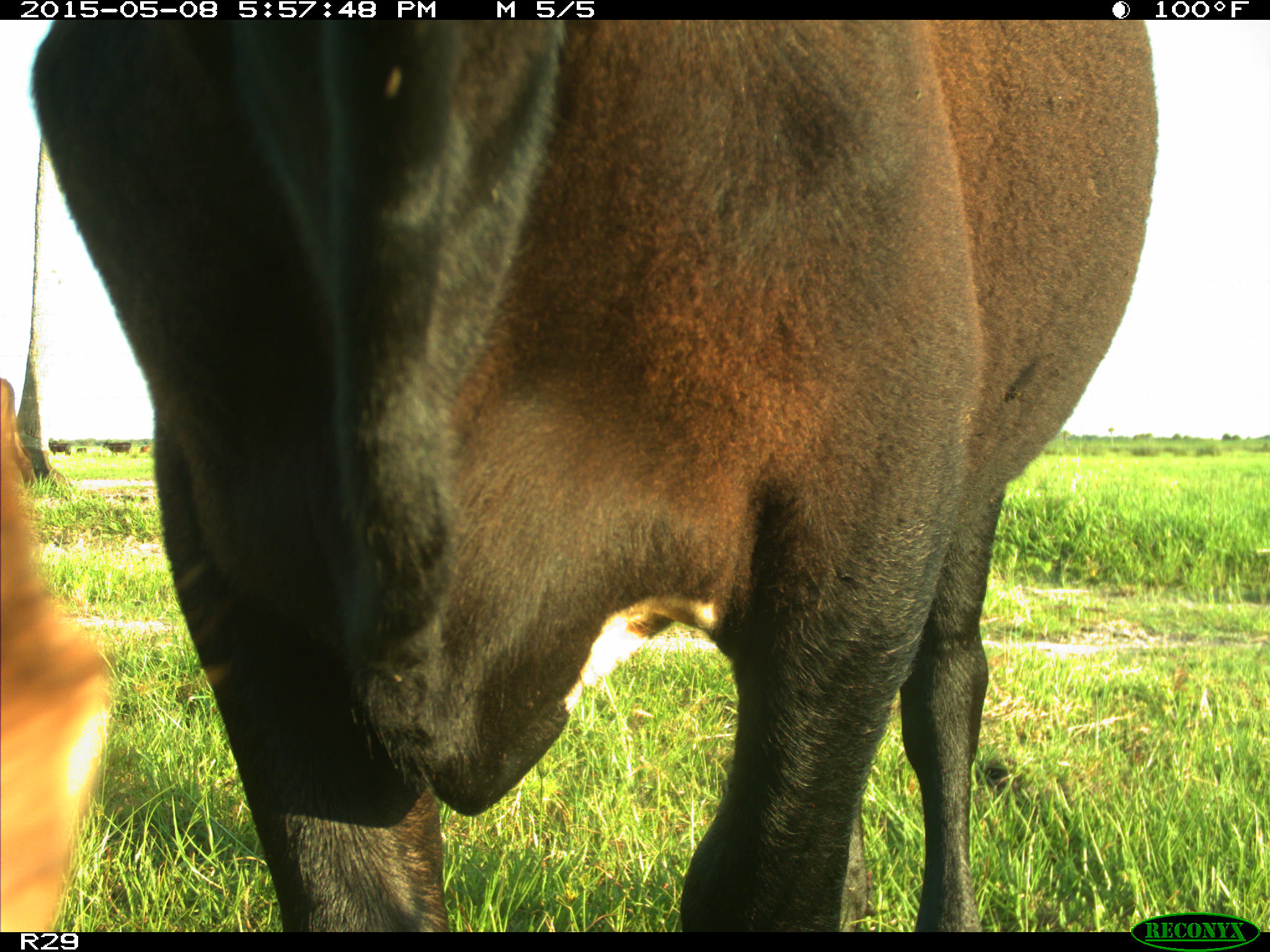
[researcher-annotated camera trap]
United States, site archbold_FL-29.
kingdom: Animalia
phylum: Chordata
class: Mammalia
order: Artiodactyla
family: Bovidae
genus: Bos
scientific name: Bos taurus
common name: domestic cow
Bos taurus (domestic cow).